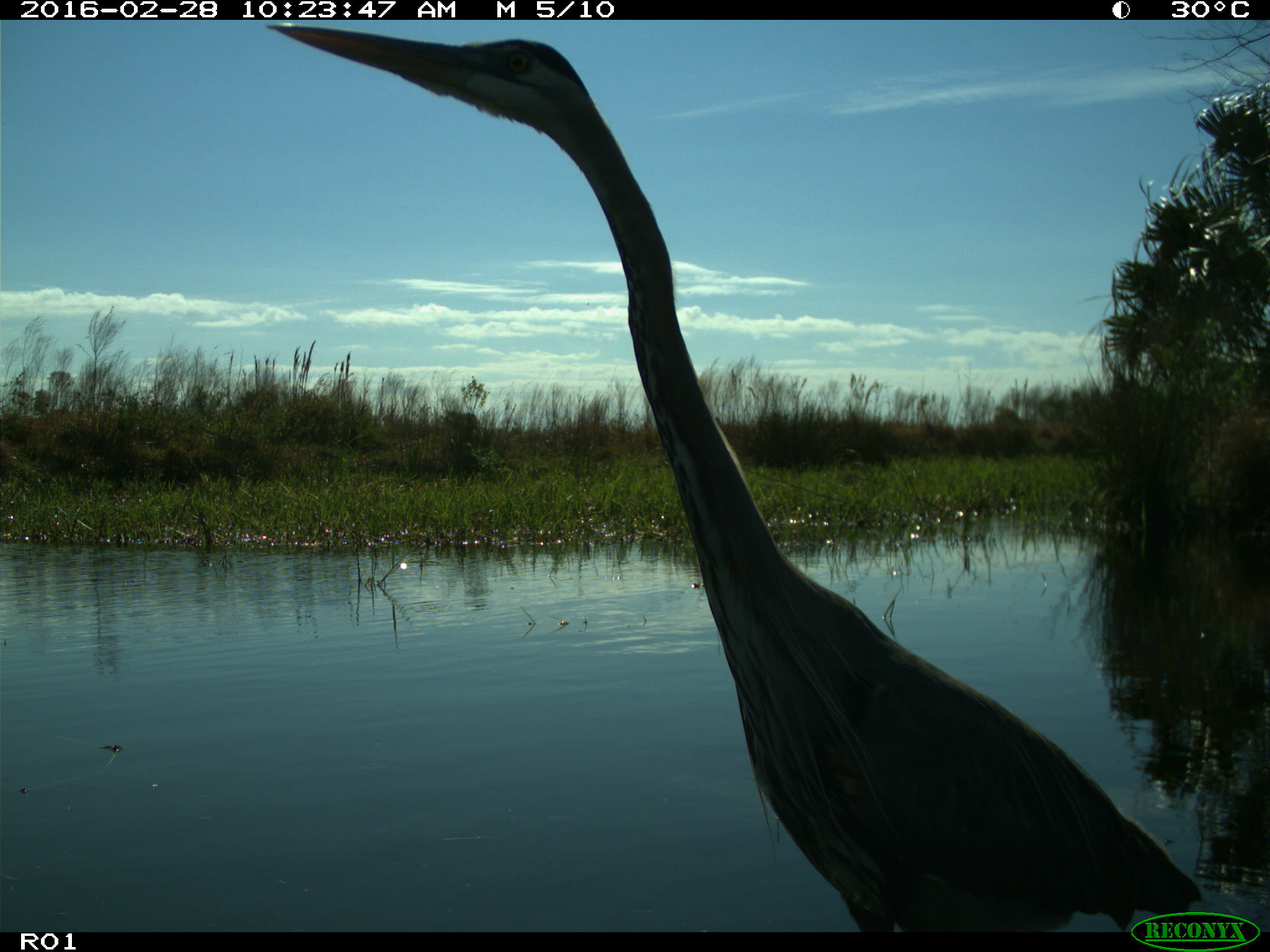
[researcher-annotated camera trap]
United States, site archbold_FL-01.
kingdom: Animalia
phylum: Chordata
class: Aves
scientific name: Aves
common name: birds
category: unidentified bird